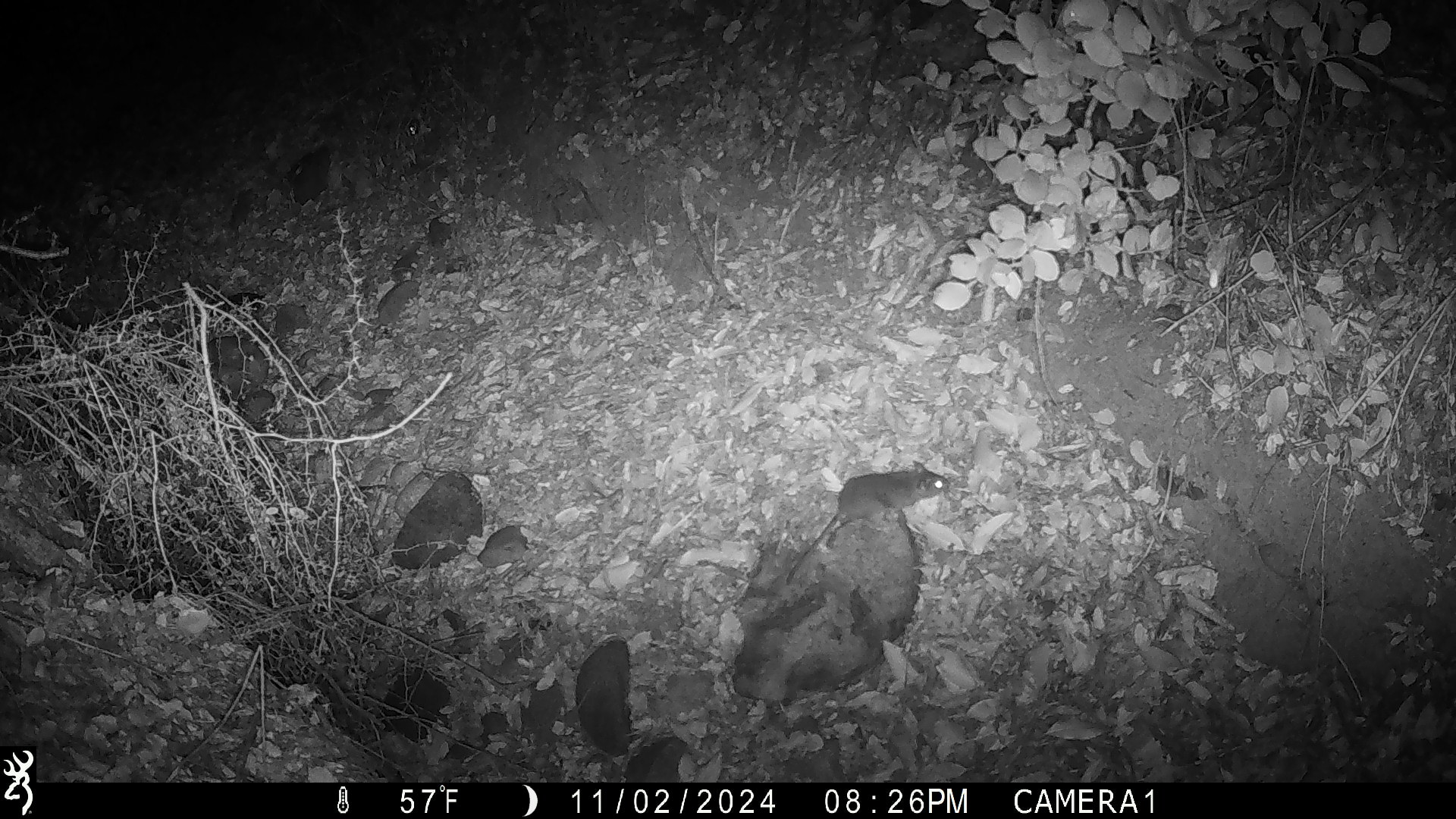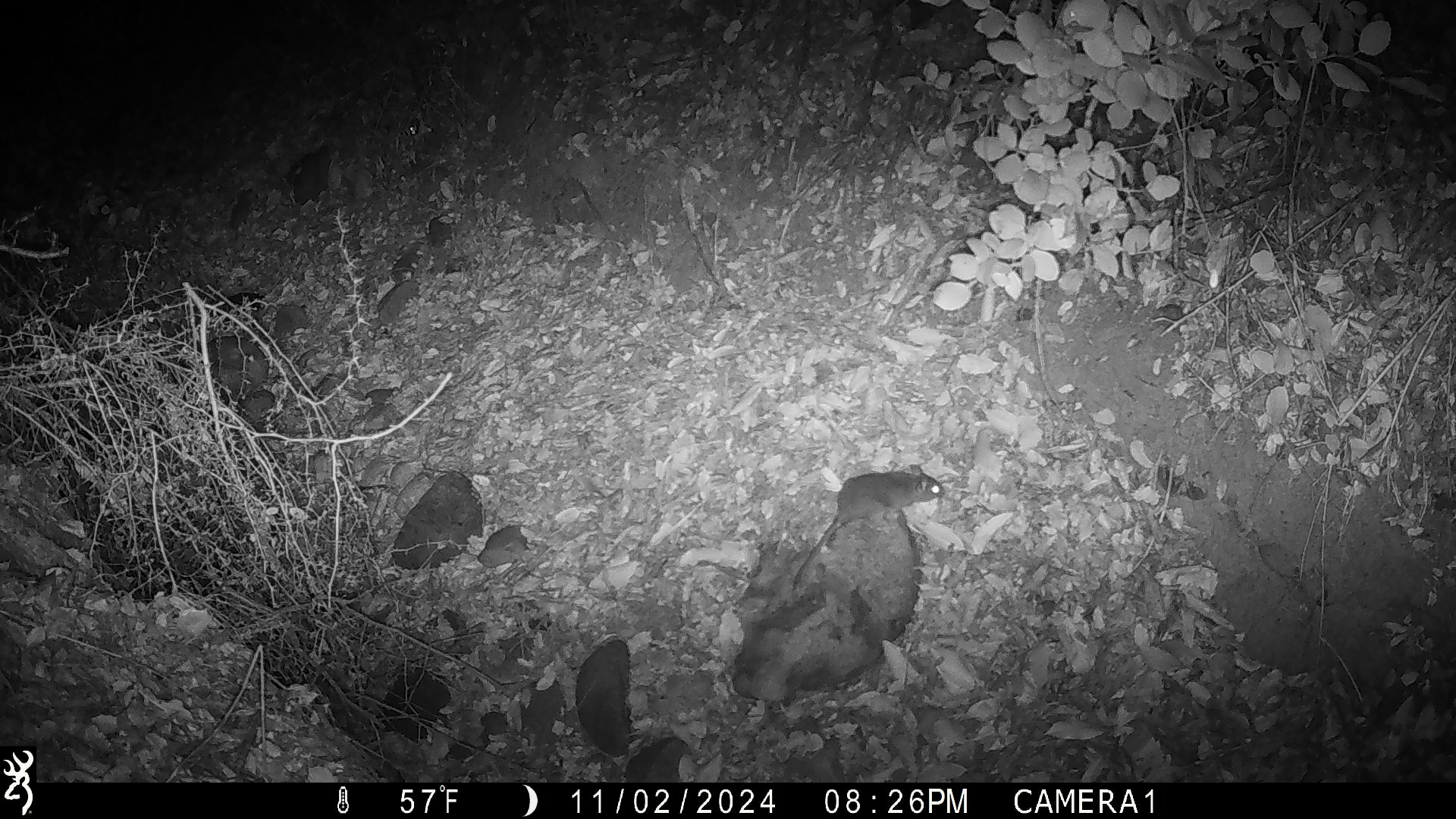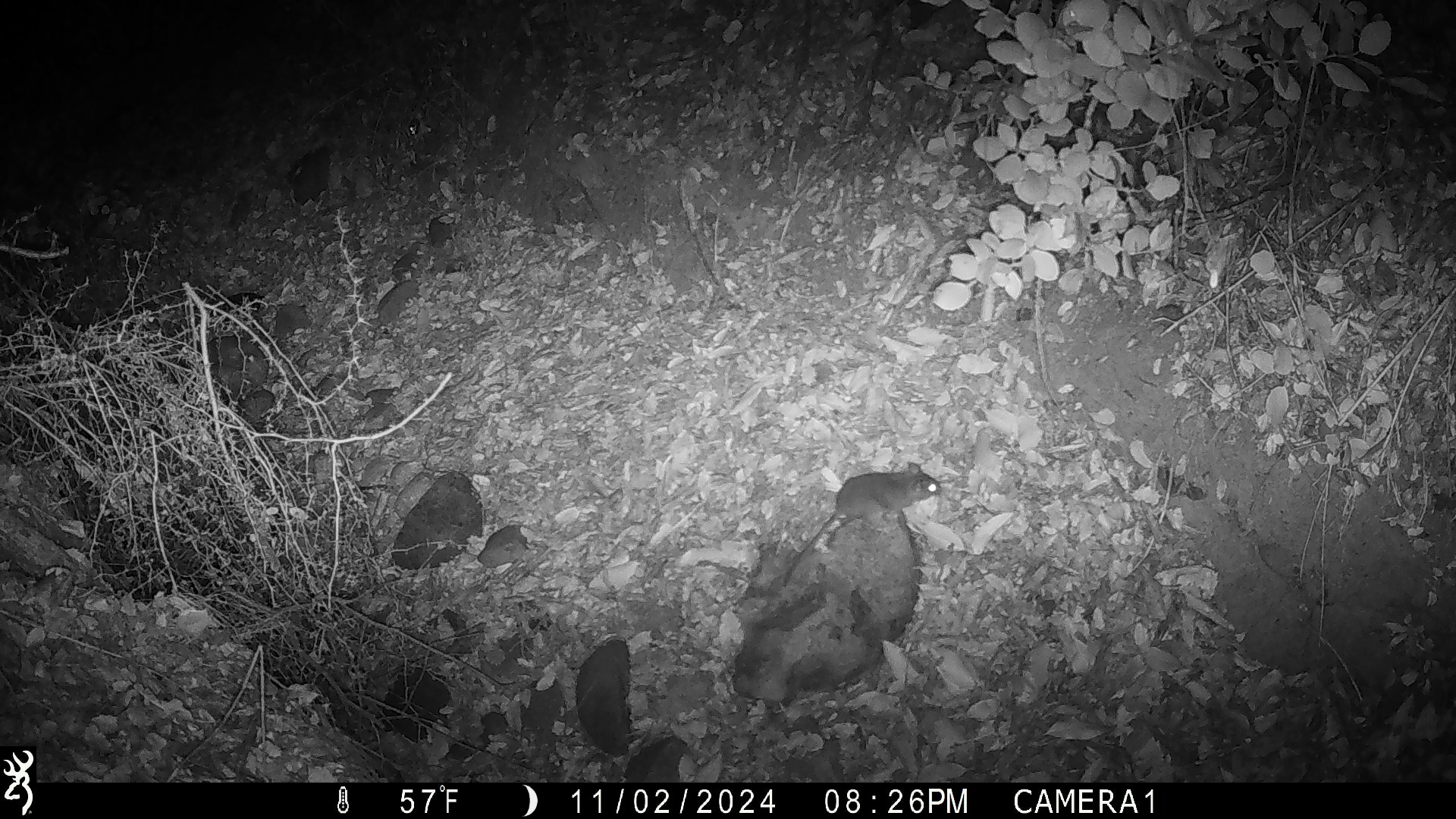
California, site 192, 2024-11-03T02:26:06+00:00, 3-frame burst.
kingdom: Animalia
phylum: Chordata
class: Mammalia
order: Rodentia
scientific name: Rodentia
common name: mouse or rat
Mouse or rat (Rodentia).